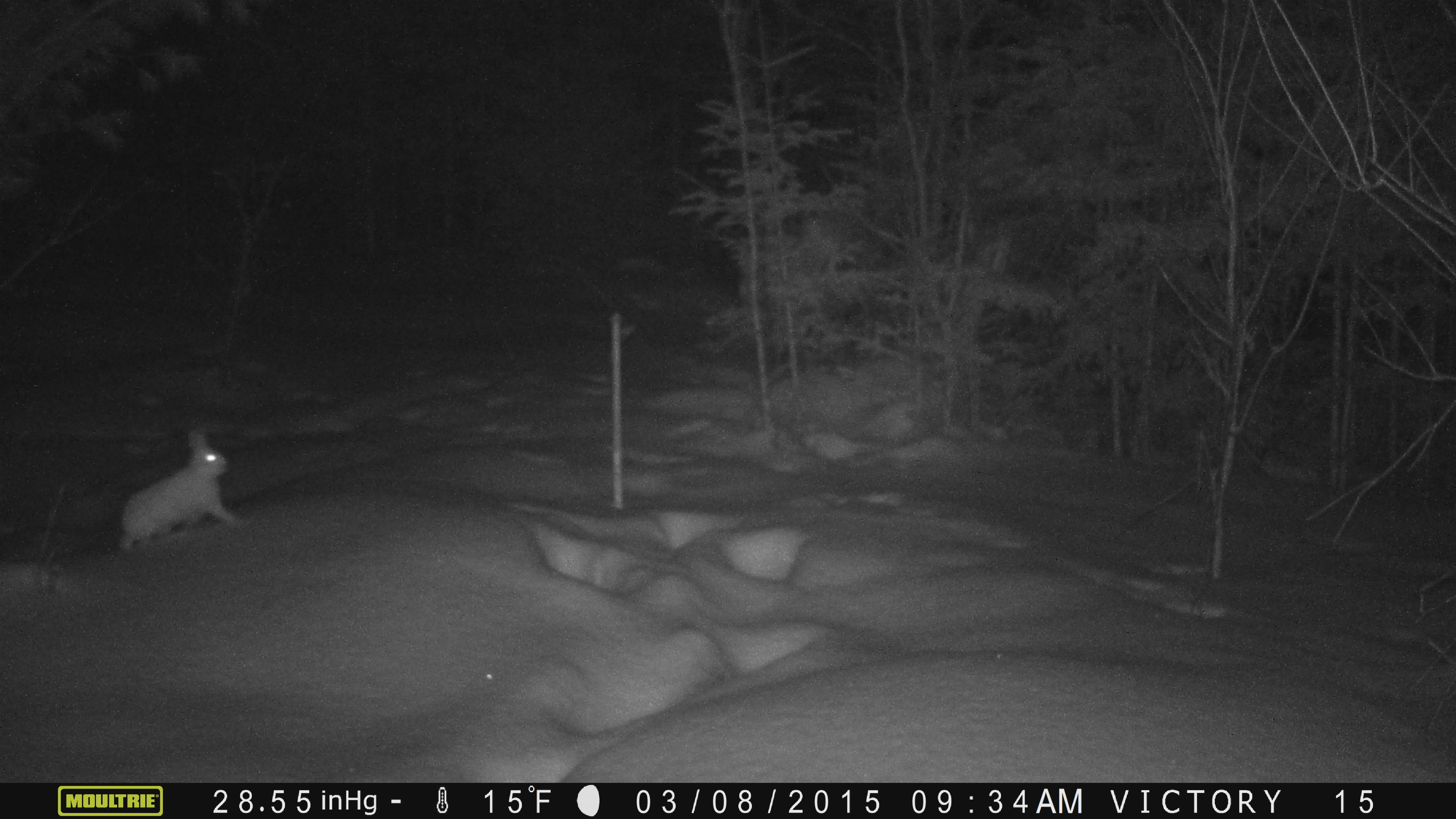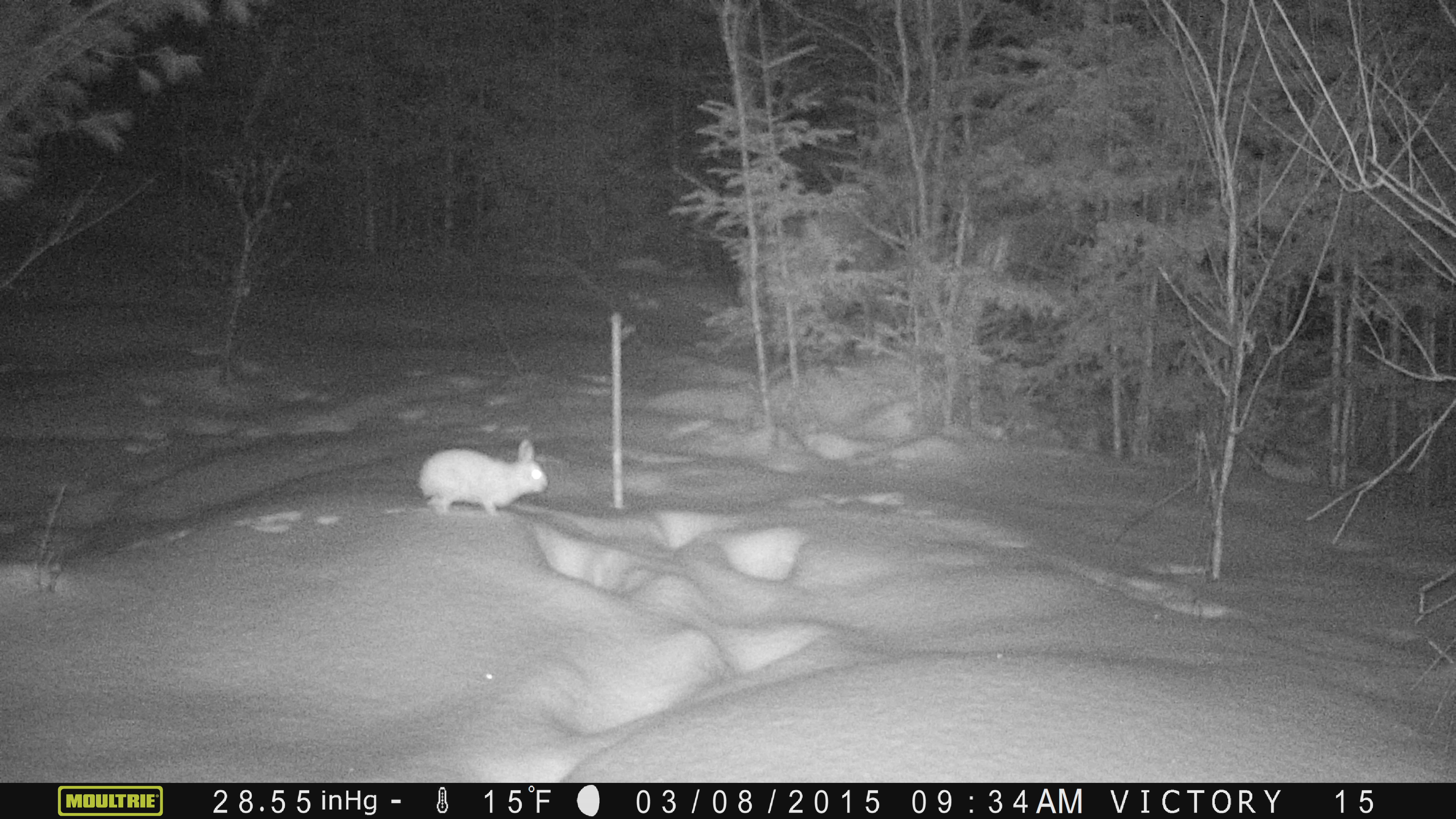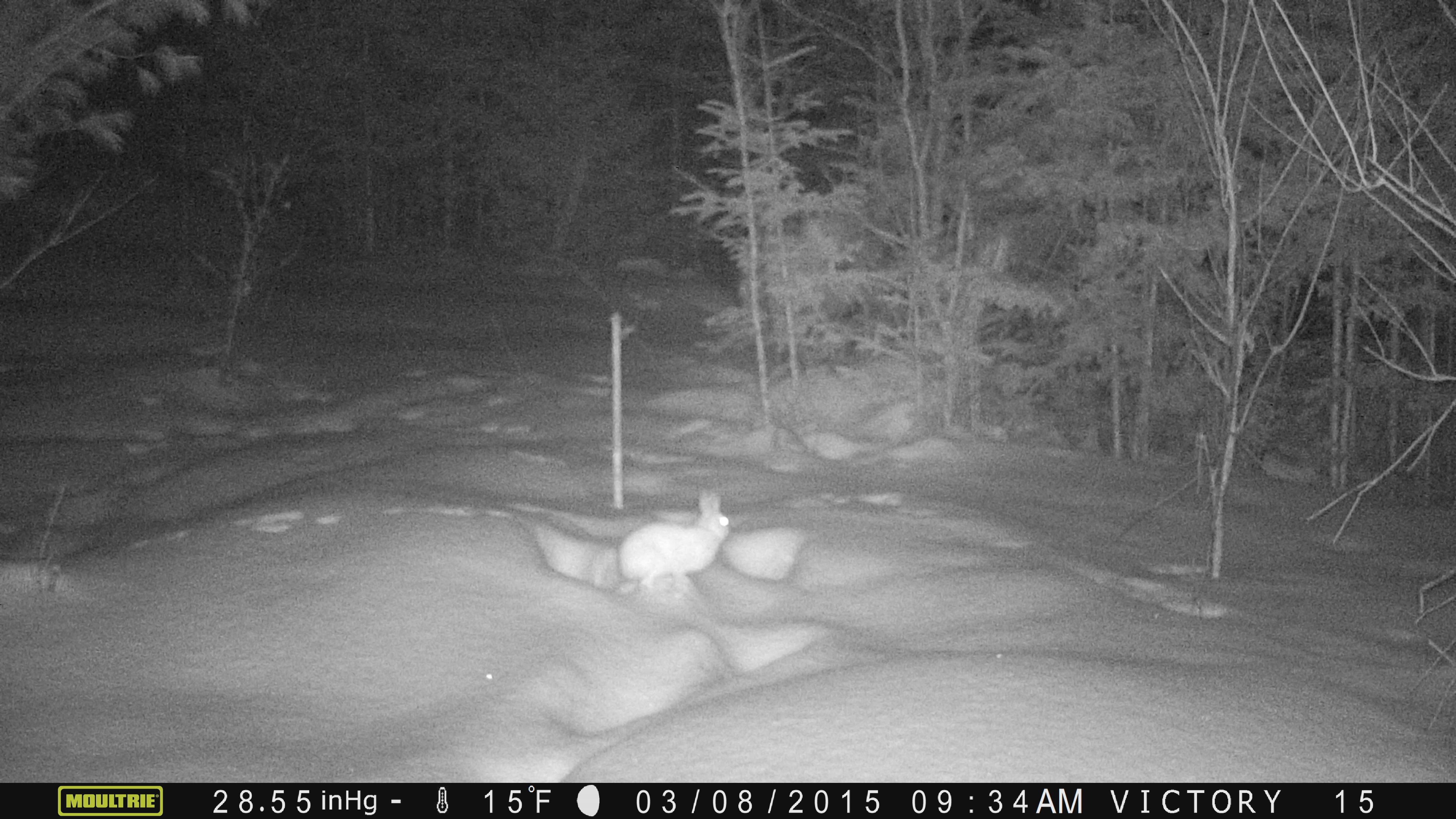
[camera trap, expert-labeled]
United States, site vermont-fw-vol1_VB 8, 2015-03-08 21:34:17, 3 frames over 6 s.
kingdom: Animalia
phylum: Chordata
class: Mammalia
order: Lagomorpha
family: Leporidae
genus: Lepus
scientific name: Lepus americanus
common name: snowshoe hare